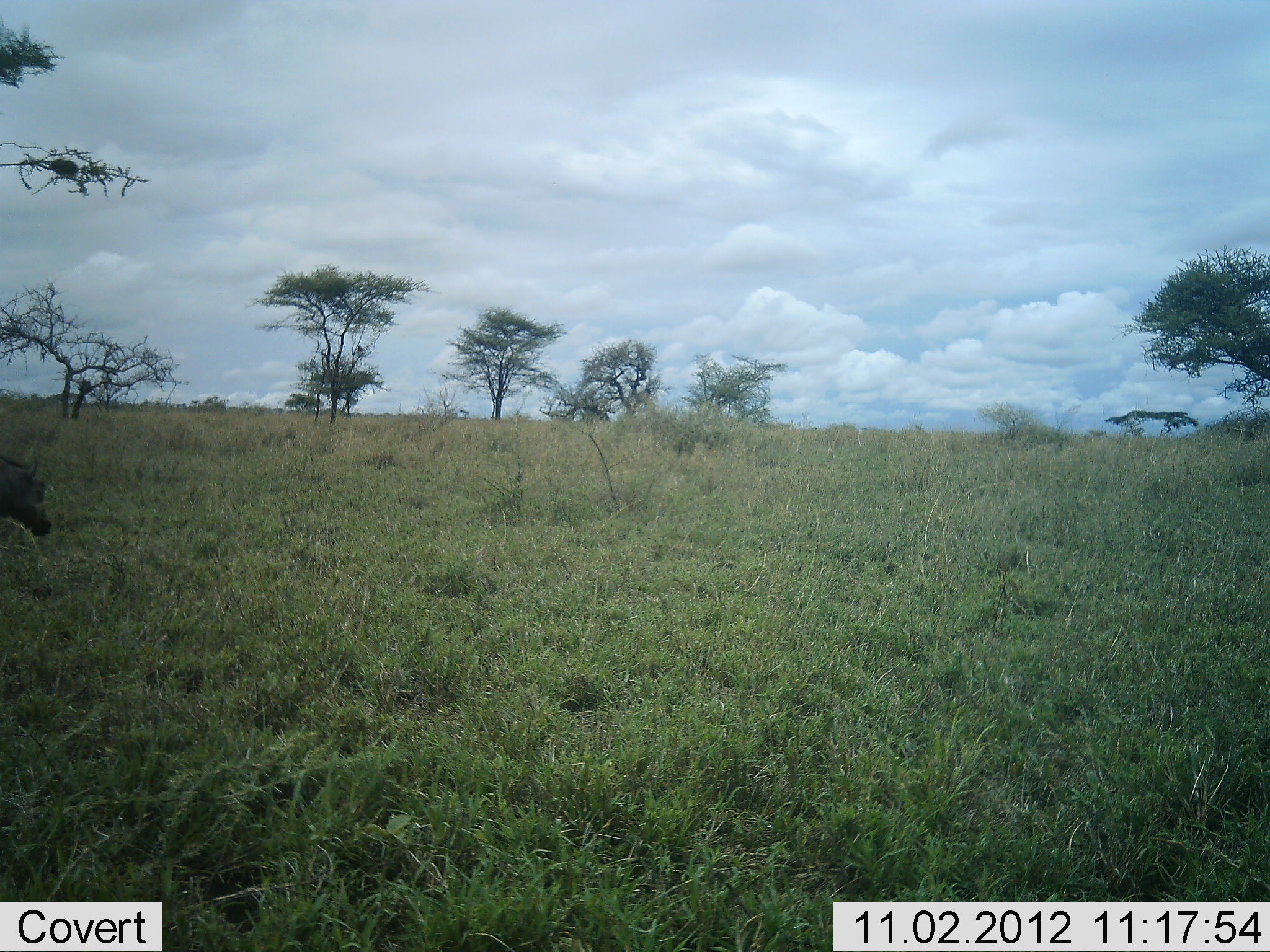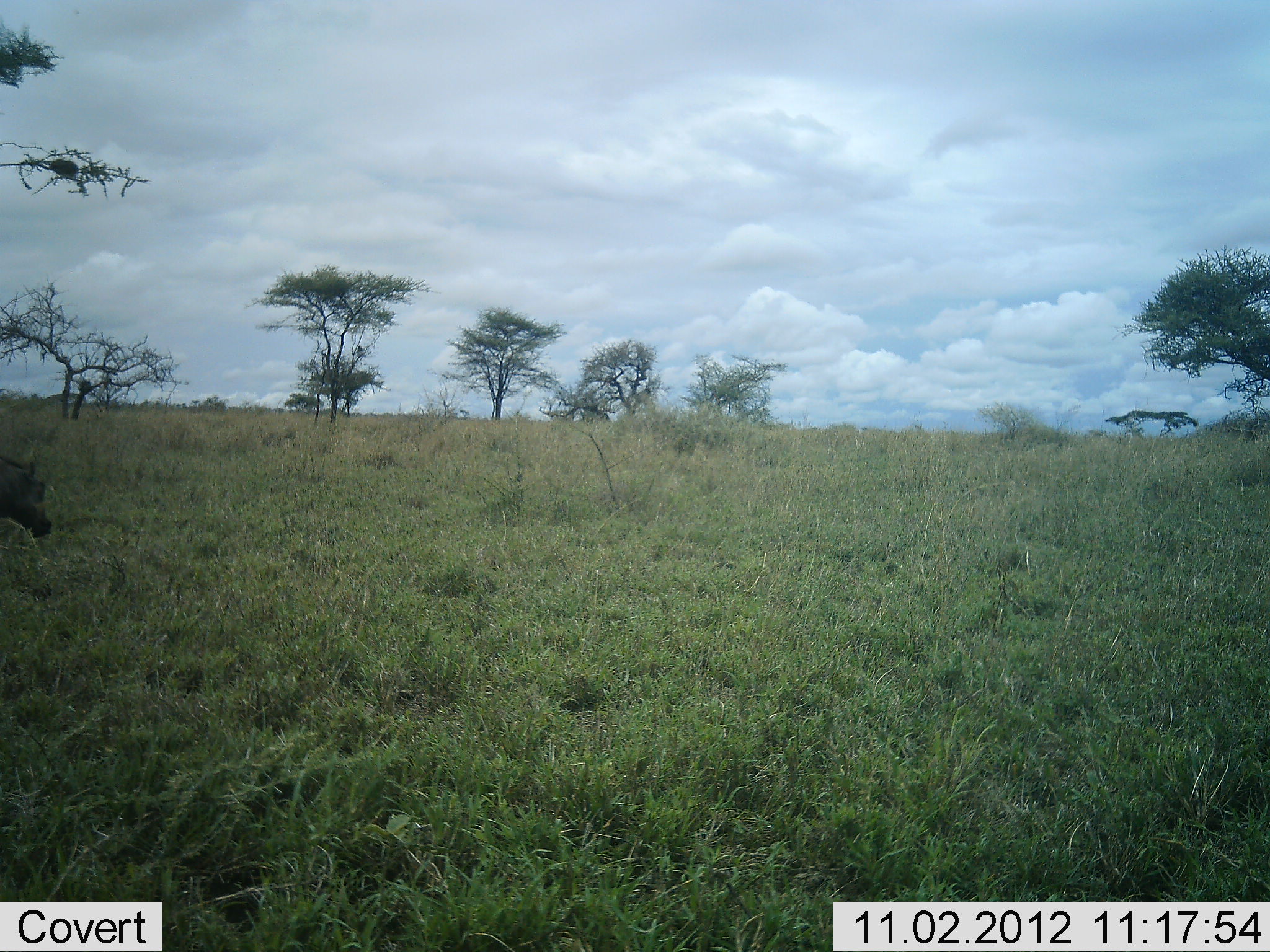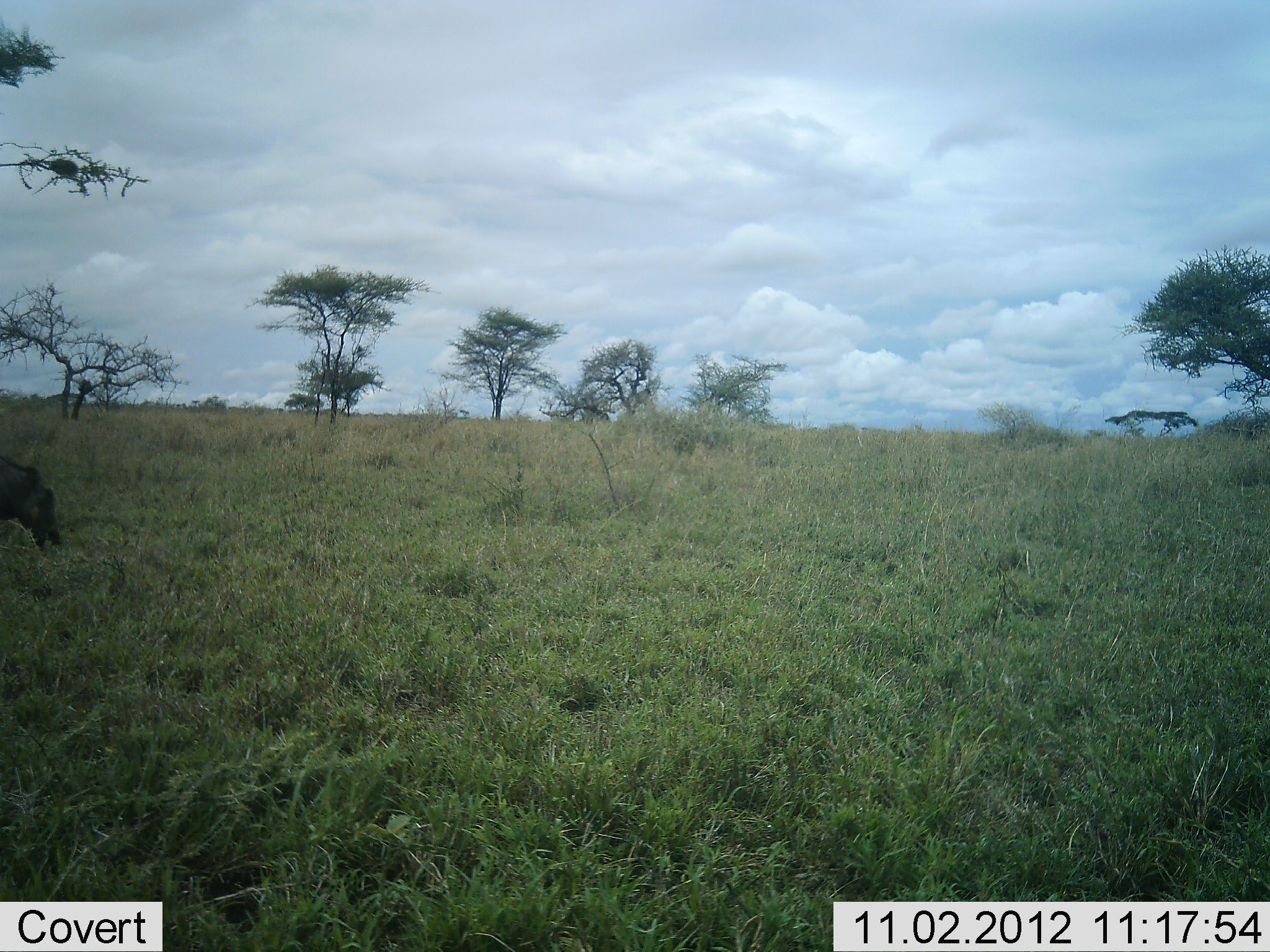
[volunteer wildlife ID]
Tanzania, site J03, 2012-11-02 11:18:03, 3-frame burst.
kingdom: Animalia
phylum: Chordata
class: Mammalia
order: Artiodactyla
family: Suidae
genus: Phacochoerus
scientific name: Phacochoerus africanus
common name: warthog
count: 1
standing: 20%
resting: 0%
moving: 10%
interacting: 0%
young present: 0%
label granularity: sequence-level